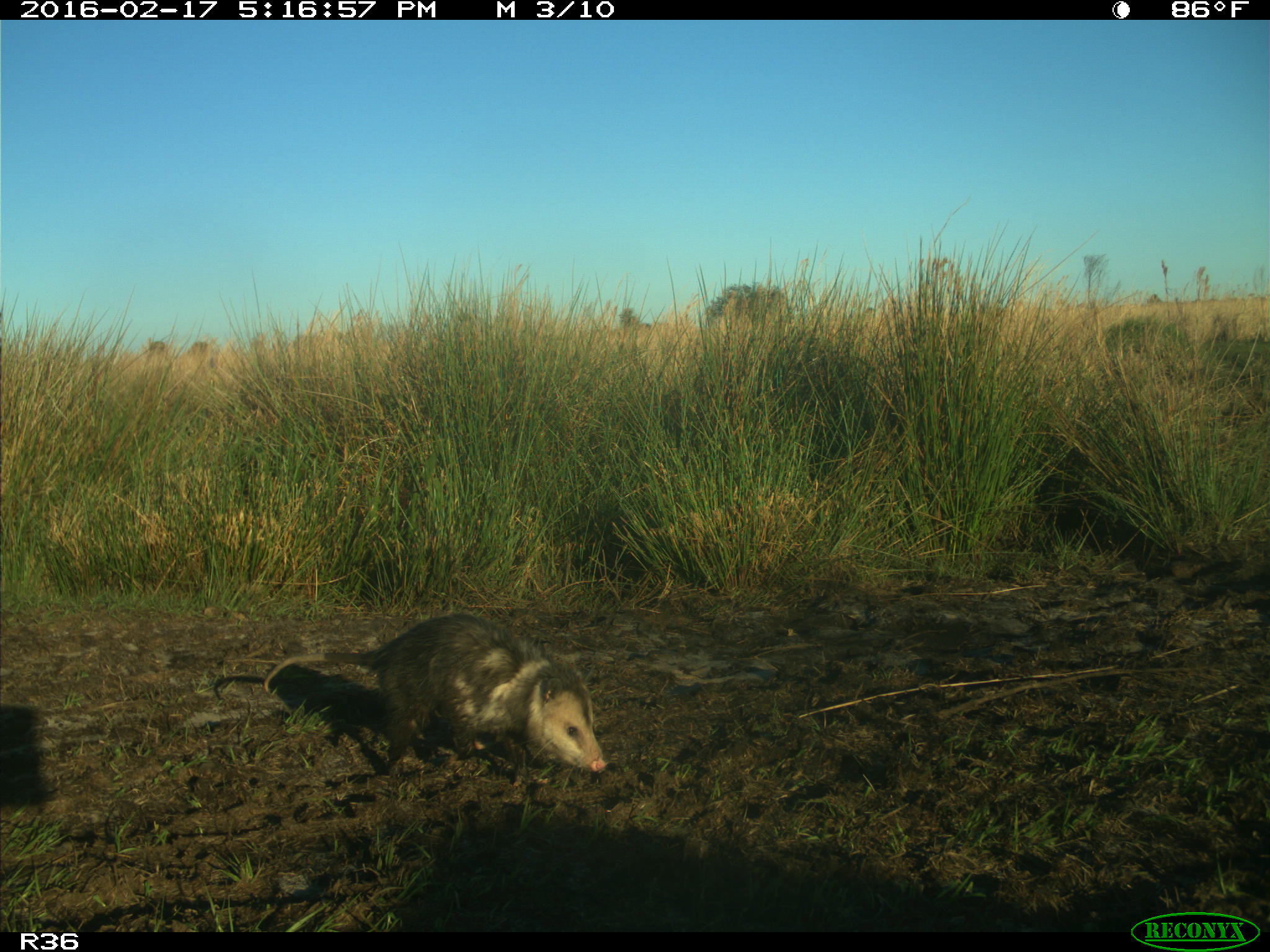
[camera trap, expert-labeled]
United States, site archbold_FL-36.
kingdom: Animalia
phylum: Chordata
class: Mammalia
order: Didelphimorphia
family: Didelphidae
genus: Didelphis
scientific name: Didelphis virginiana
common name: virginia opossum